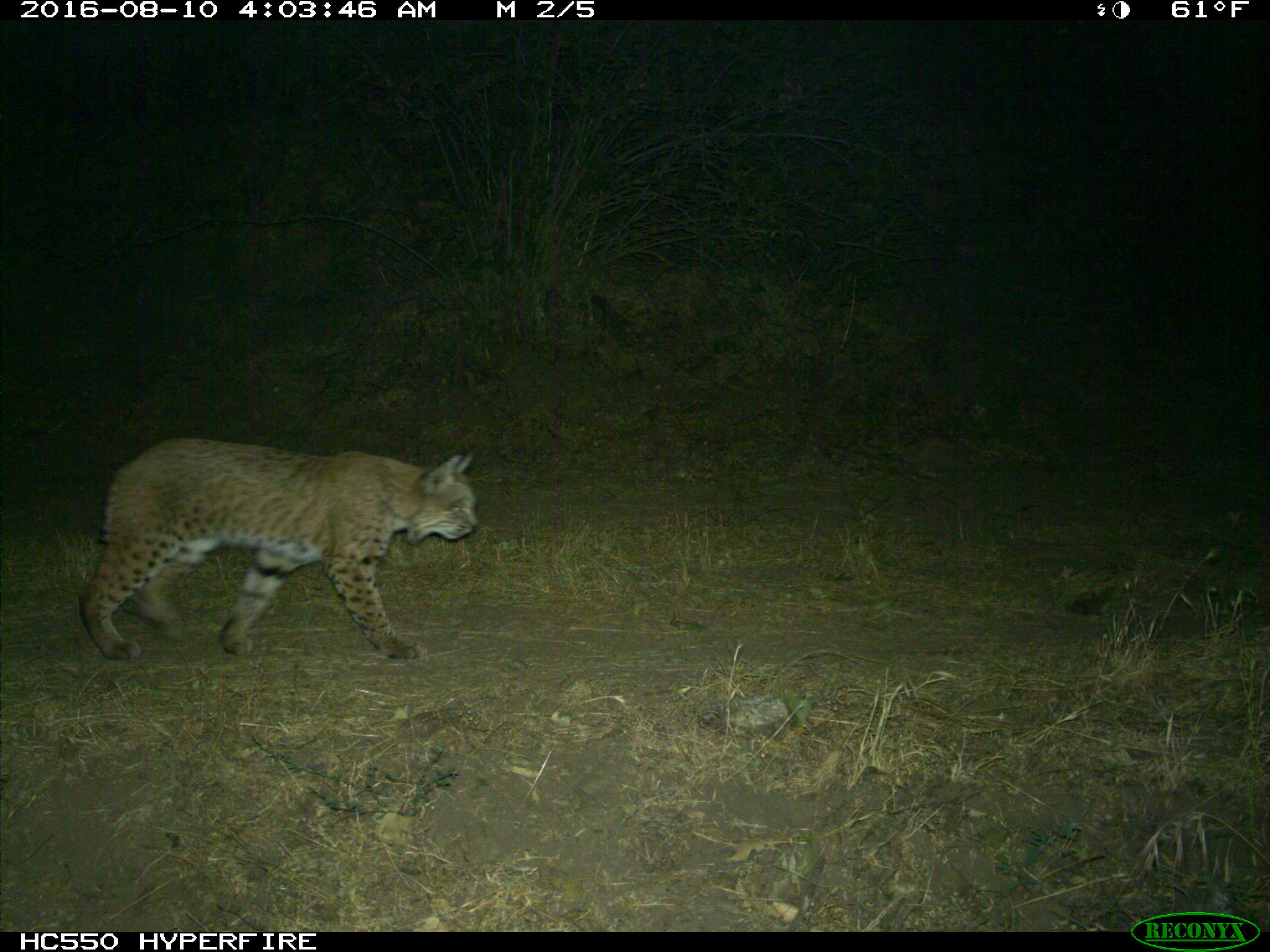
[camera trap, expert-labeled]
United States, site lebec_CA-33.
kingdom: Animalia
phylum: Chordata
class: Mammalia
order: Carnivora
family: Felidae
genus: Lynx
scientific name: Lynx rufus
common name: bobcat